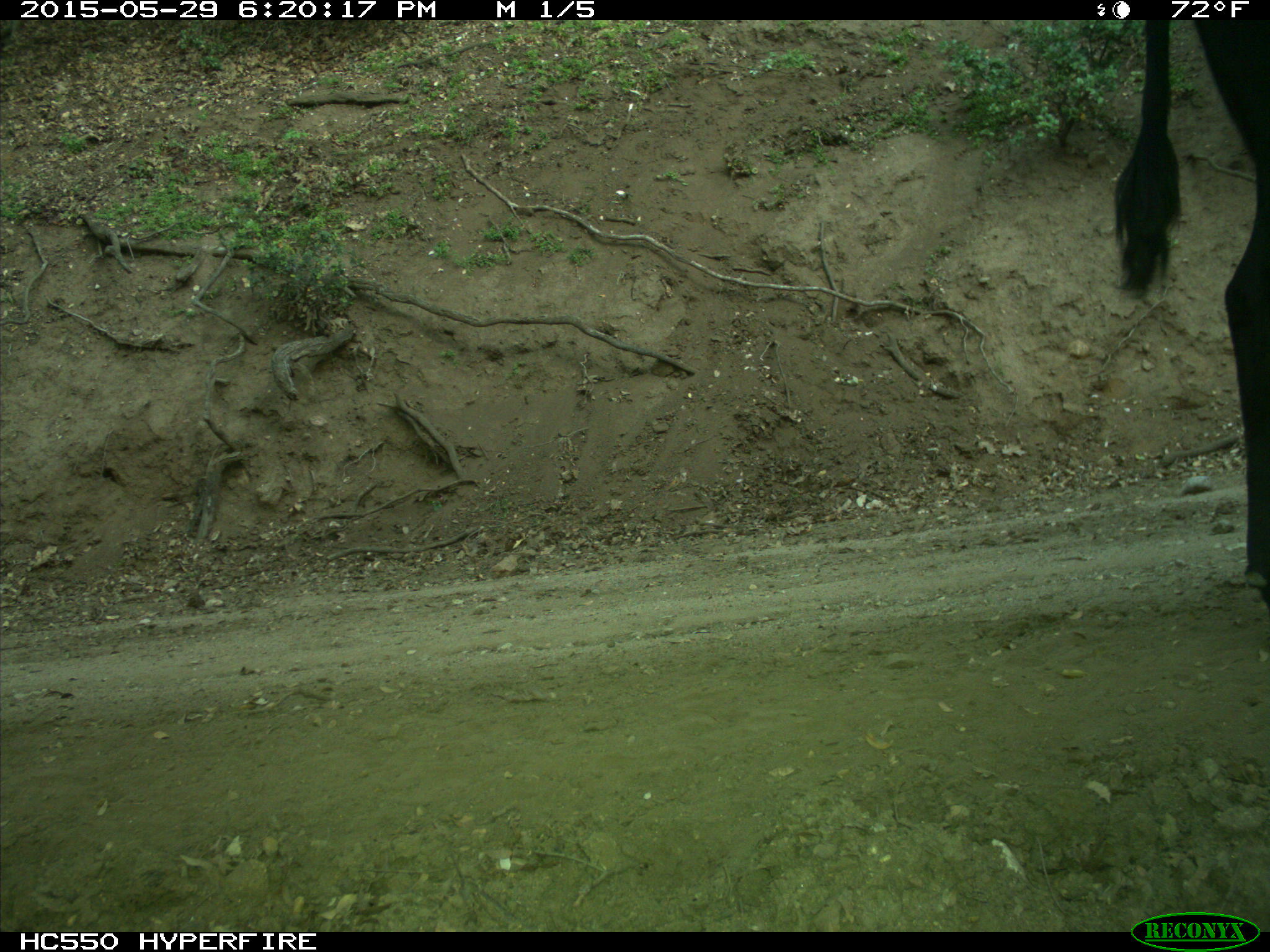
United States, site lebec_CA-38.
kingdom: Animalia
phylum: Chordata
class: Mammalia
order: Artiodactyla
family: Bovidae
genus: Bos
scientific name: Bos taurus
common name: domestic cow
Bos taurus (domestic cow).